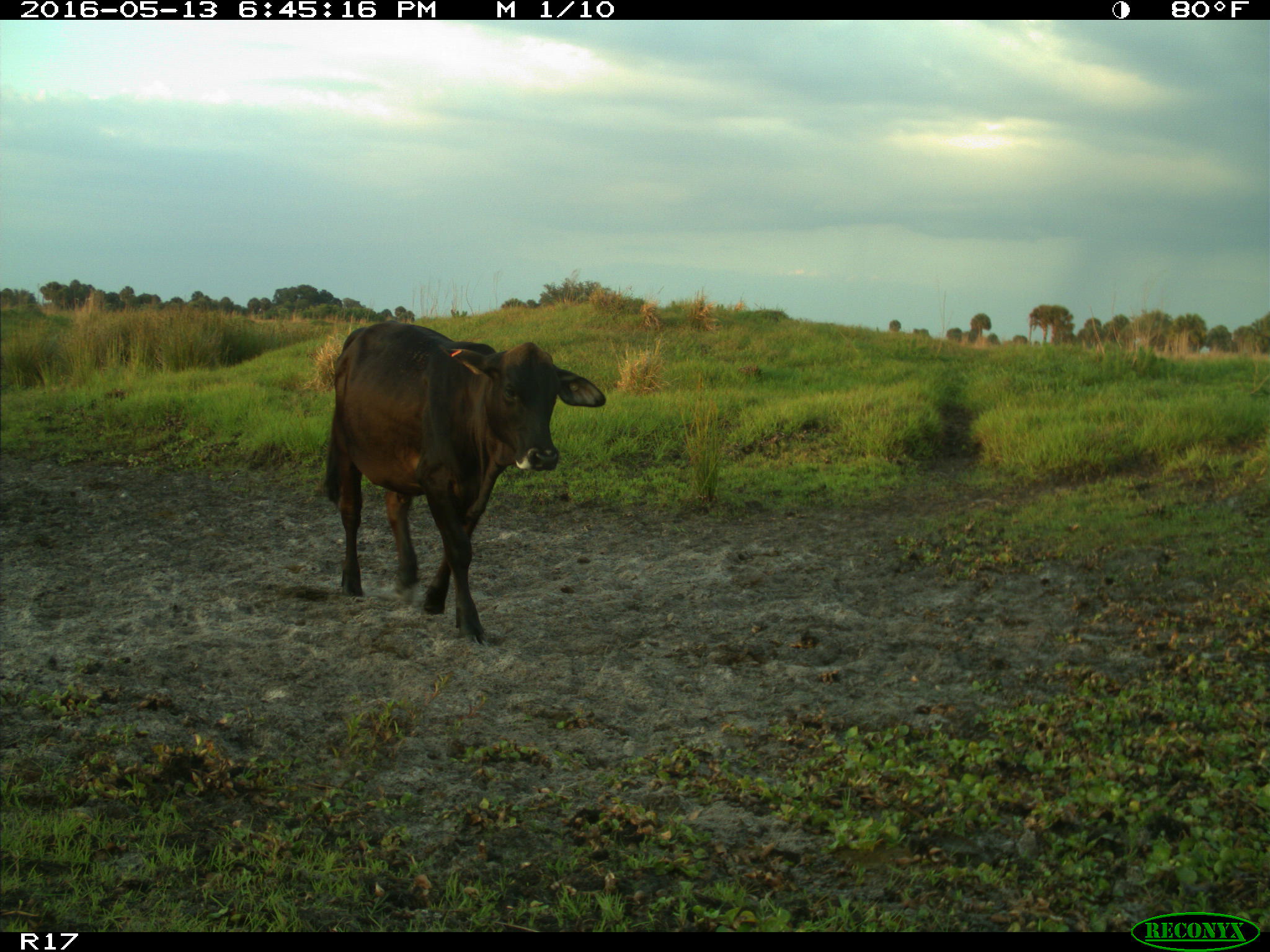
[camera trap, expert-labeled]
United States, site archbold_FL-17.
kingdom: Animalia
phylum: Chordata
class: Mammalia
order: Artiodactyla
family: Bovidae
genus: Bos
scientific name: Bos taurus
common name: domestic cow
Bos taurus (domestic cow).